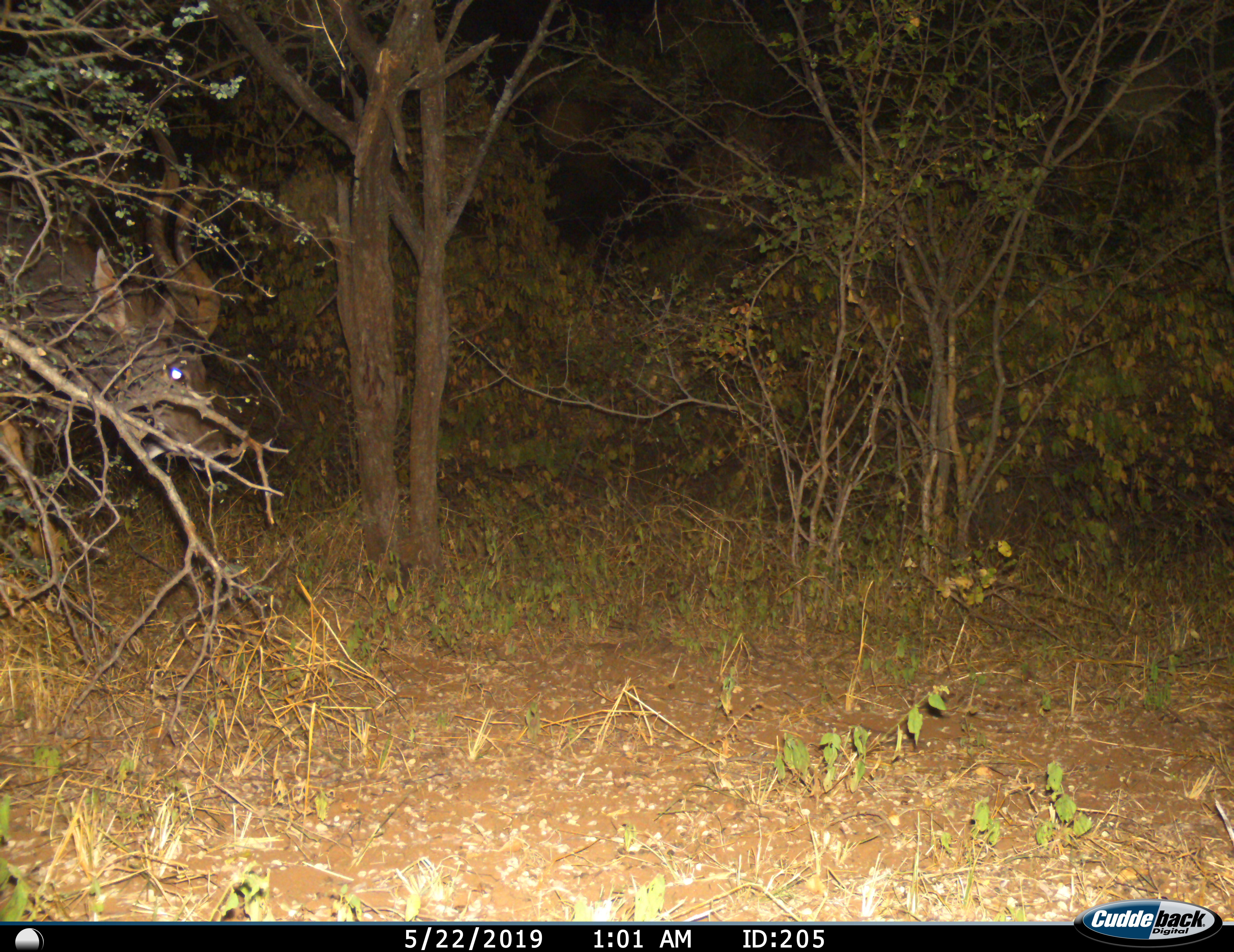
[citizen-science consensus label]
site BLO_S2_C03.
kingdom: Animalia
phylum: Chordata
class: Mammalia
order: Artiodactyla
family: Bovidae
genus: Tragelaphus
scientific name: Tragelaphus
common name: kudu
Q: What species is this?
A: Kudu (Tragelaphus).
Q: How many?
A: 1.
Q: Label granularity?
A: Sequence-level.